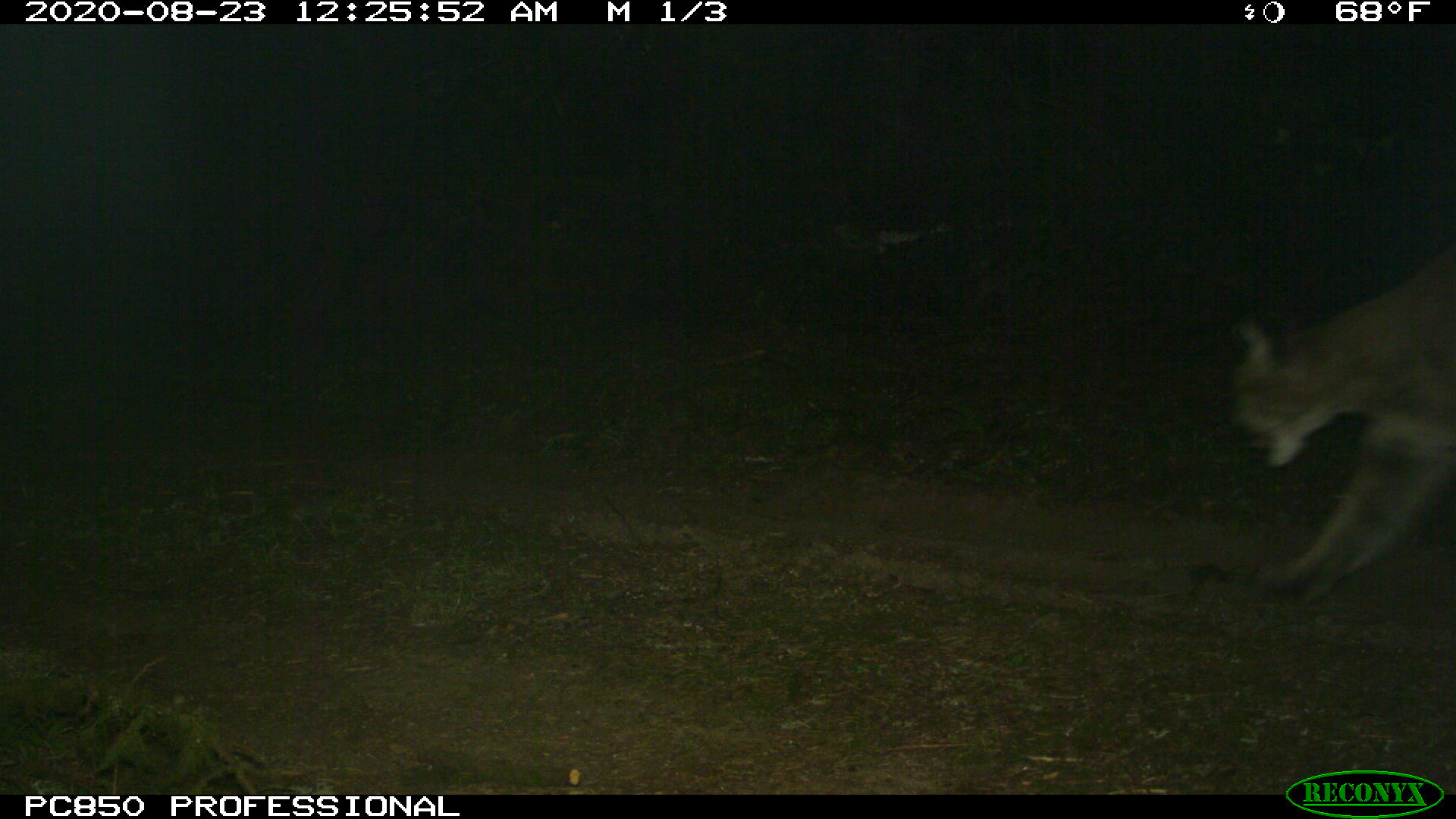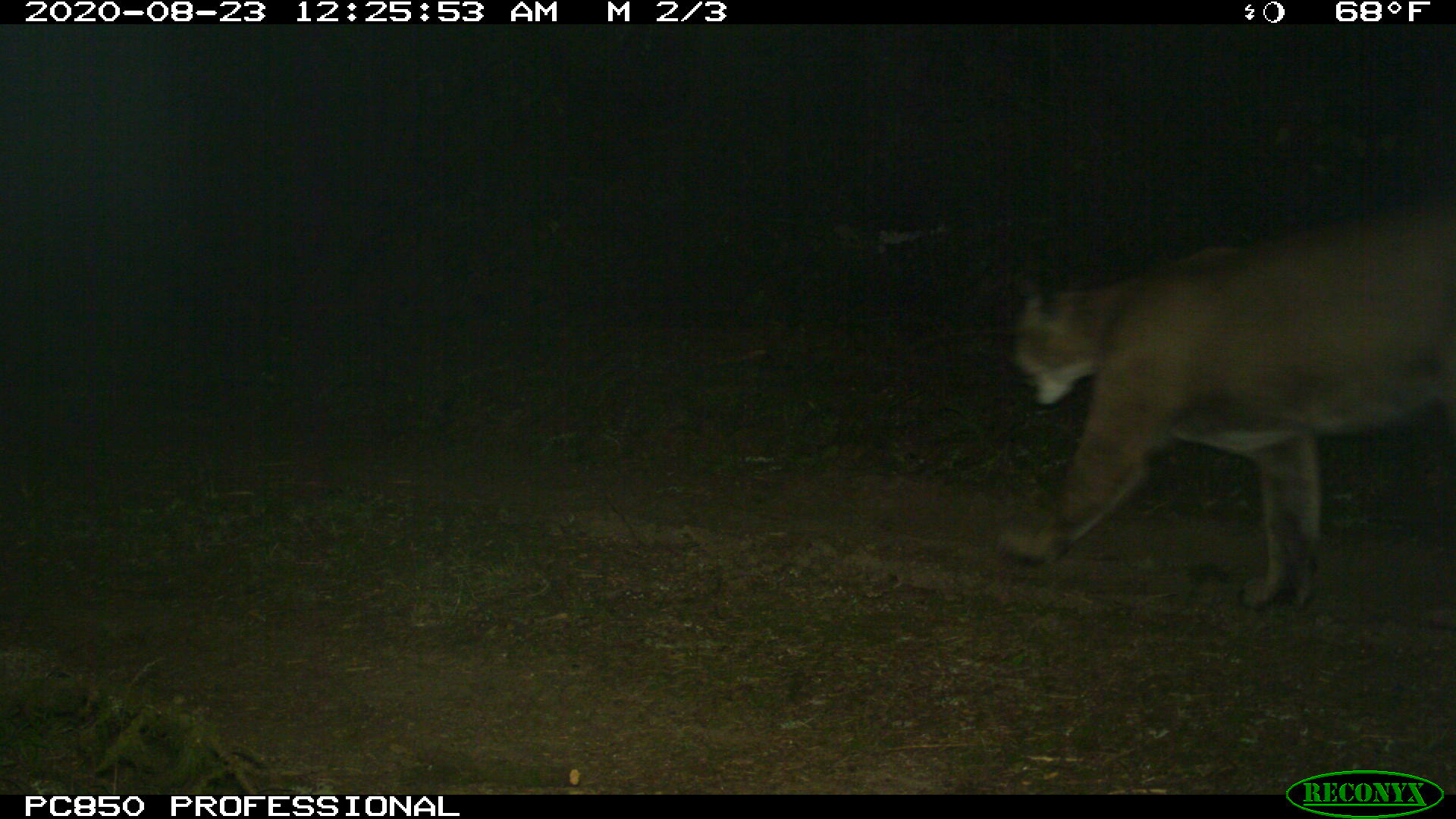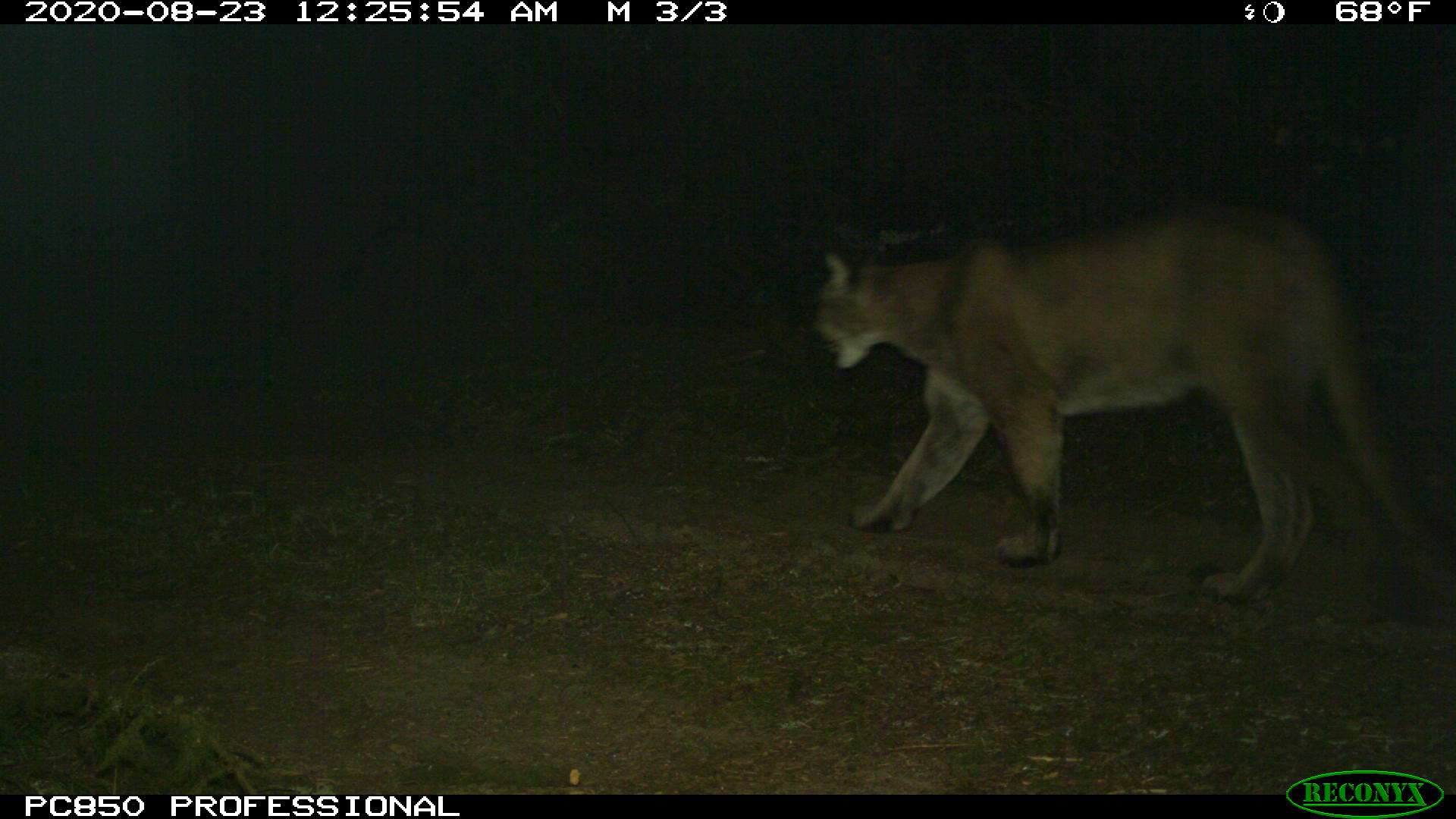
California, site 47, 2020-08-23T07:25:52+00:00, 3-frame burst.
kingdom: Animalia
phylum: Chordata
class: Mammalia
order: Carnivora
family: Felidae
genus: Puma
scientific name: Puma concolor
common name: puma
Puma (Puma concolor).